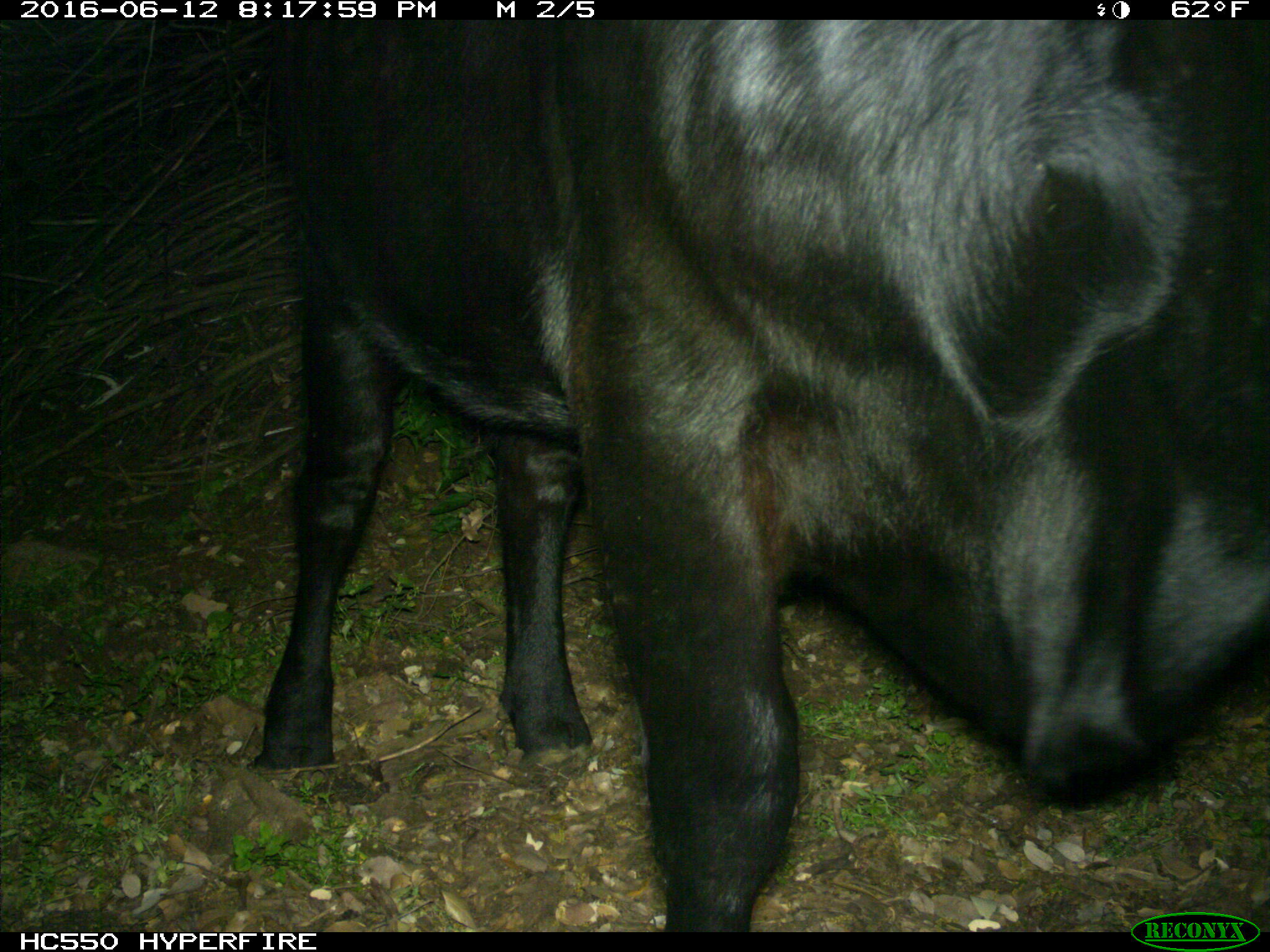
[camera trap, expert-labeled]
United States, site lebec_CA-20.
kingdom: Animalia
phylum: Chordata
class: Mammalia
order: Artiodactyla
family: Bovidae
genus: Bos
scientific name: Bos taurus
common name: domestic cow